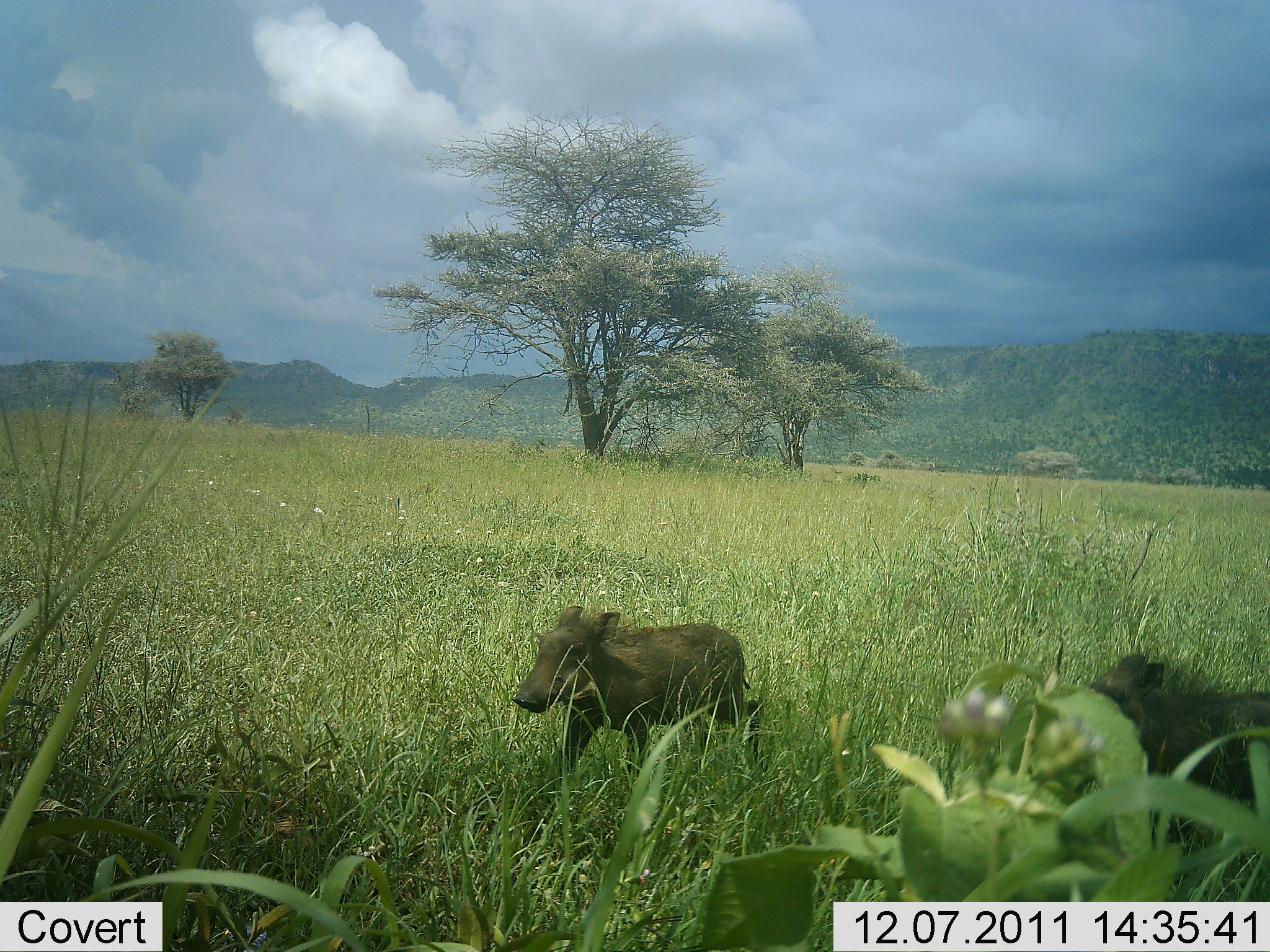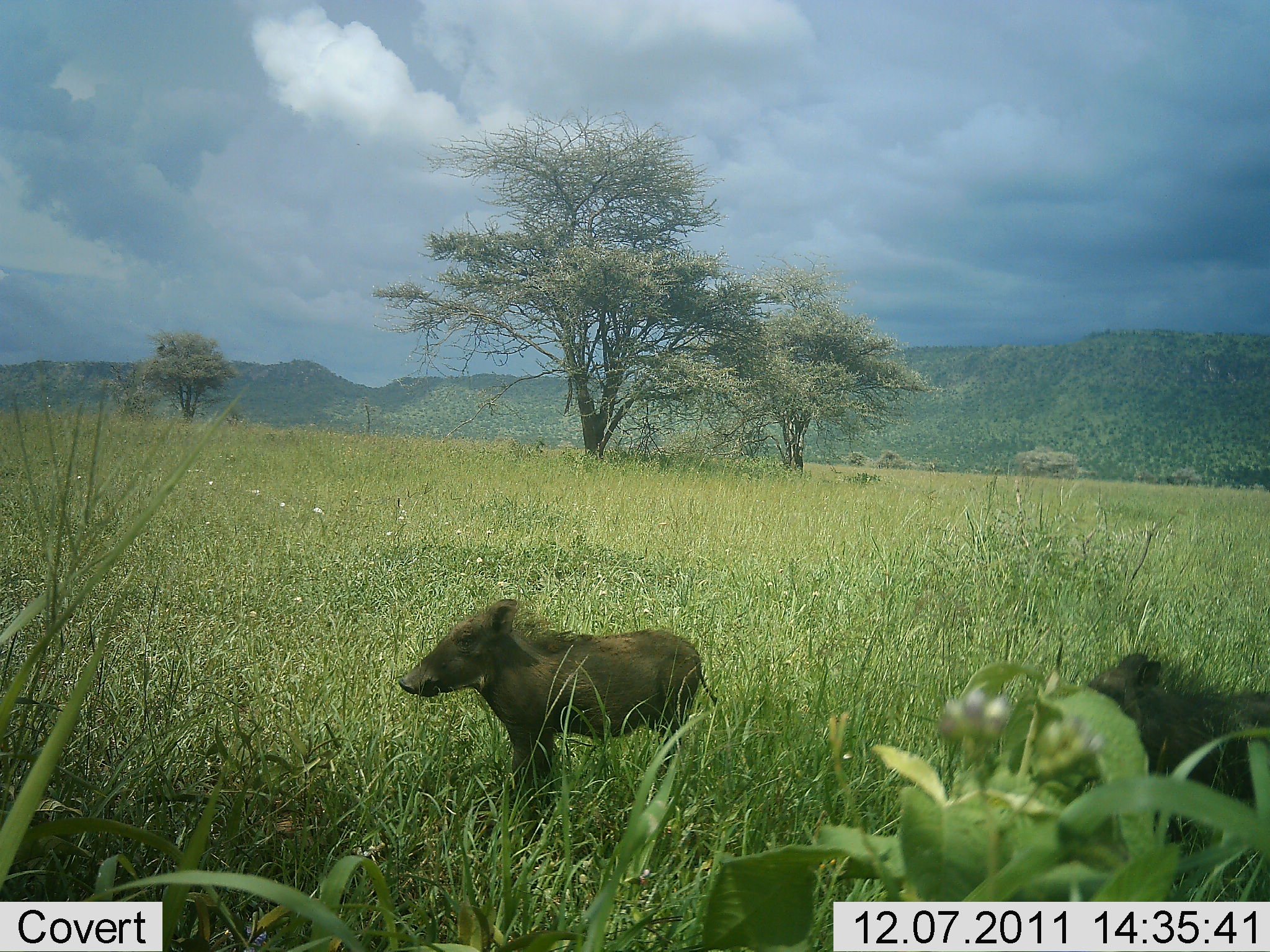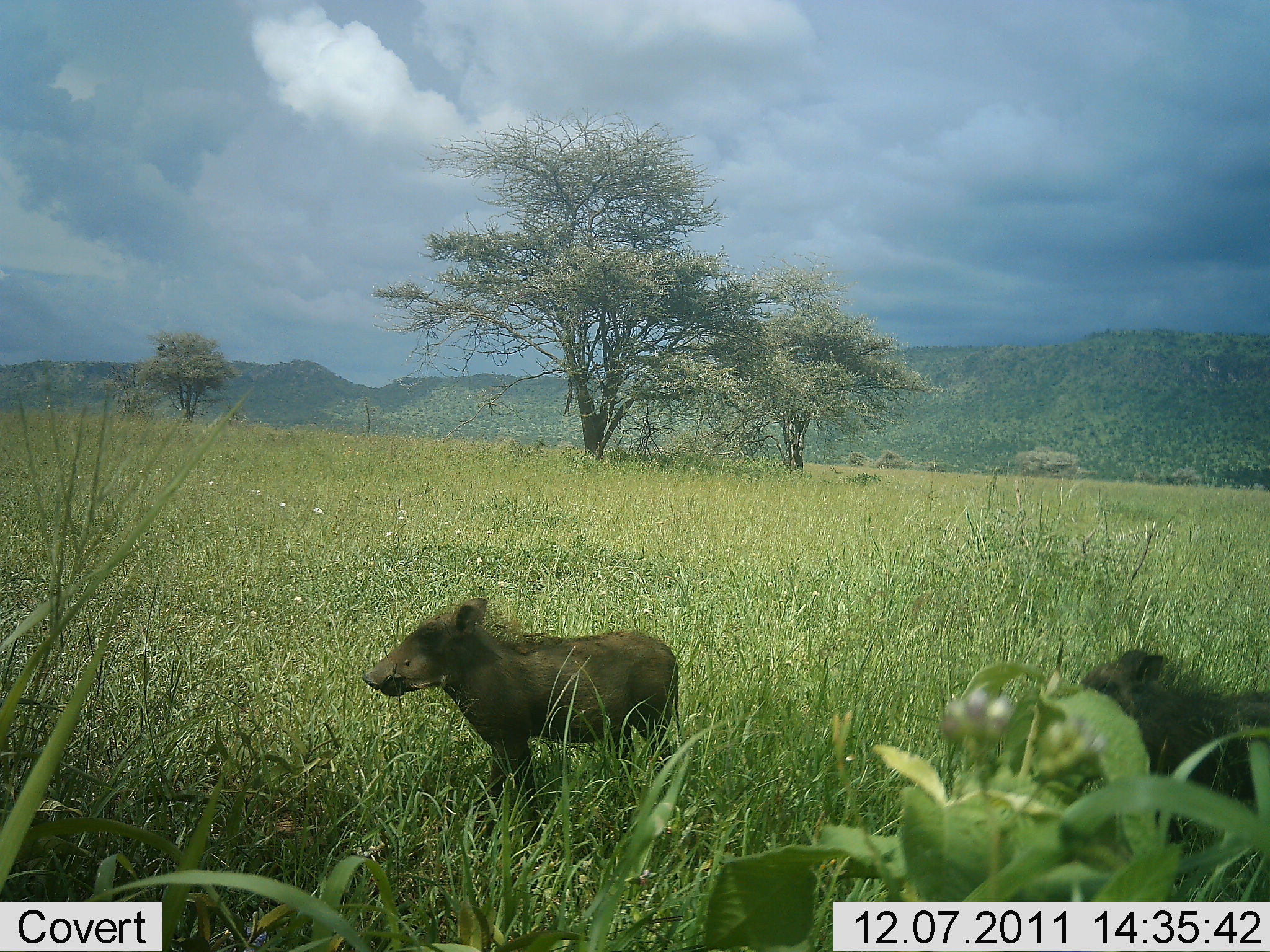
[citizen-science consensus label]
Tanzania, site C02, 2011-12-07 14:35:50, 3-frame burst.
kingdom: Animalia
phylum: Chordata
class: Mammalia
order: Artiodactyla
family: Suidae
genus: Phacochoerus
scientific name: Phacochoerus africanus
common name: warthog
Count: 2.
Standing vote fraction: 70%.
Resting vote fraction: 4%.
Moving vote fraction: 70%.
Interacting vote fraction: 0%.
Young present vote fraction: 33%.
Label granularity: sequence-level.